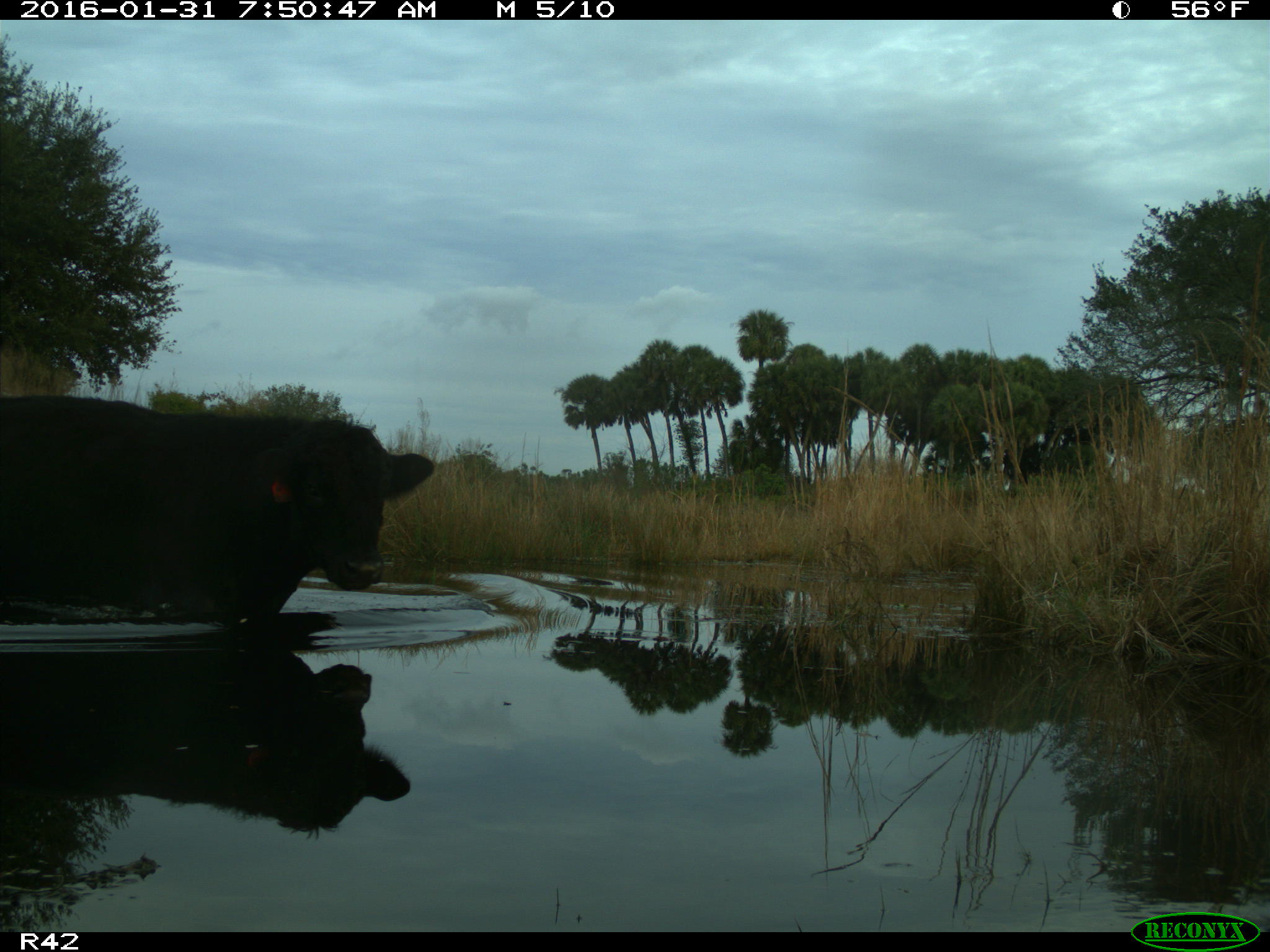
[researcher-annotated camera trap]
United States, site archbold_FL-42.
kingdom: Animalia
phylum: Chordata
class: Mammalia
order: Artiodactyla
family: Bovidae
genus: Bos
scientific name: Bos taurus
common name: domestic cow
Bos taurus (domestic cow).